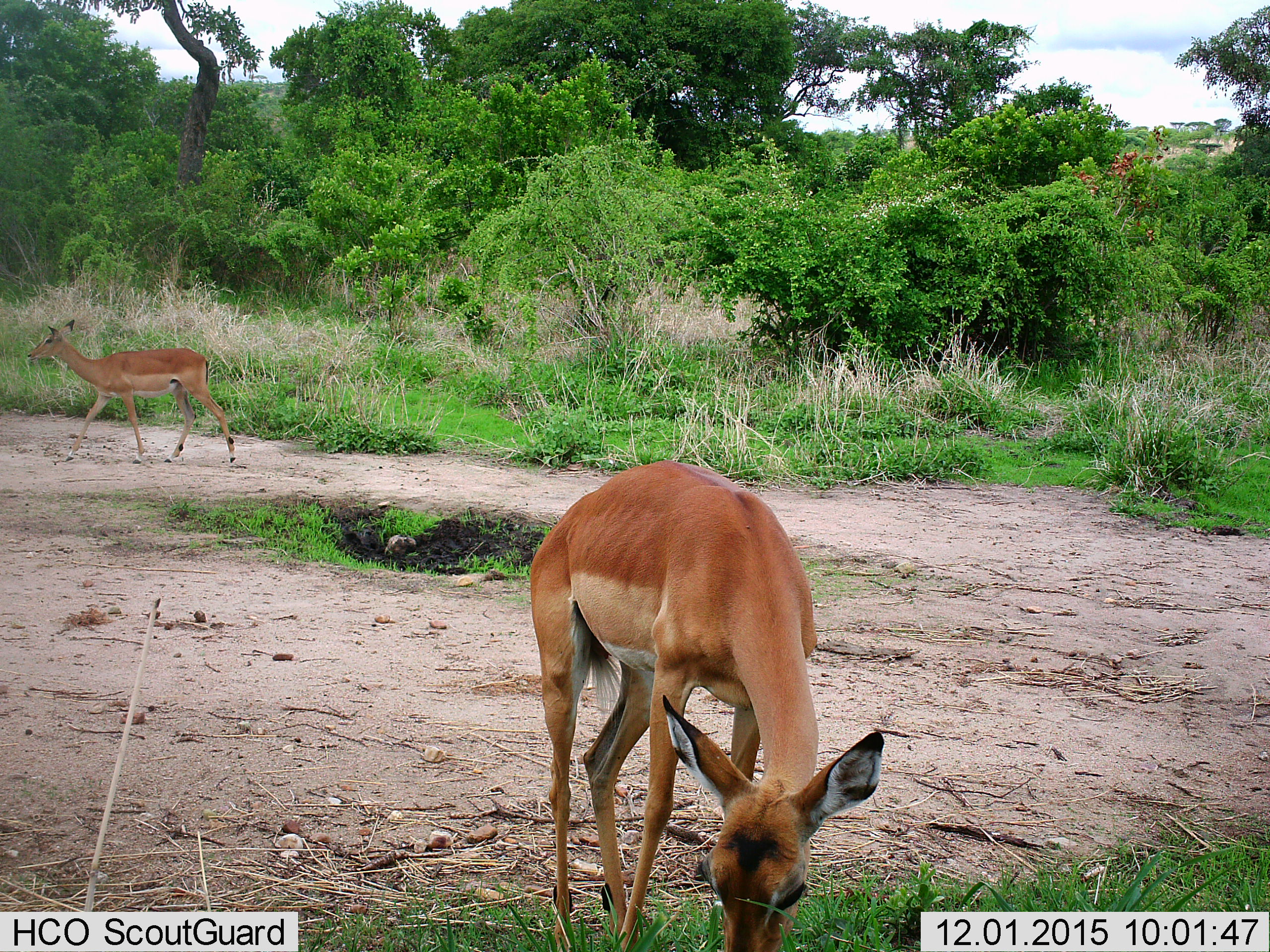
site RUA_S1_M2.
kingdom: Animalia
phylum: Chordata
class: Mammalia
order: Artiodactyla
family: Bovidae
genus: Aepyceros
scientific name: Aepyceros melampus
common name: impala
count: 2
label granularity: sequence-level